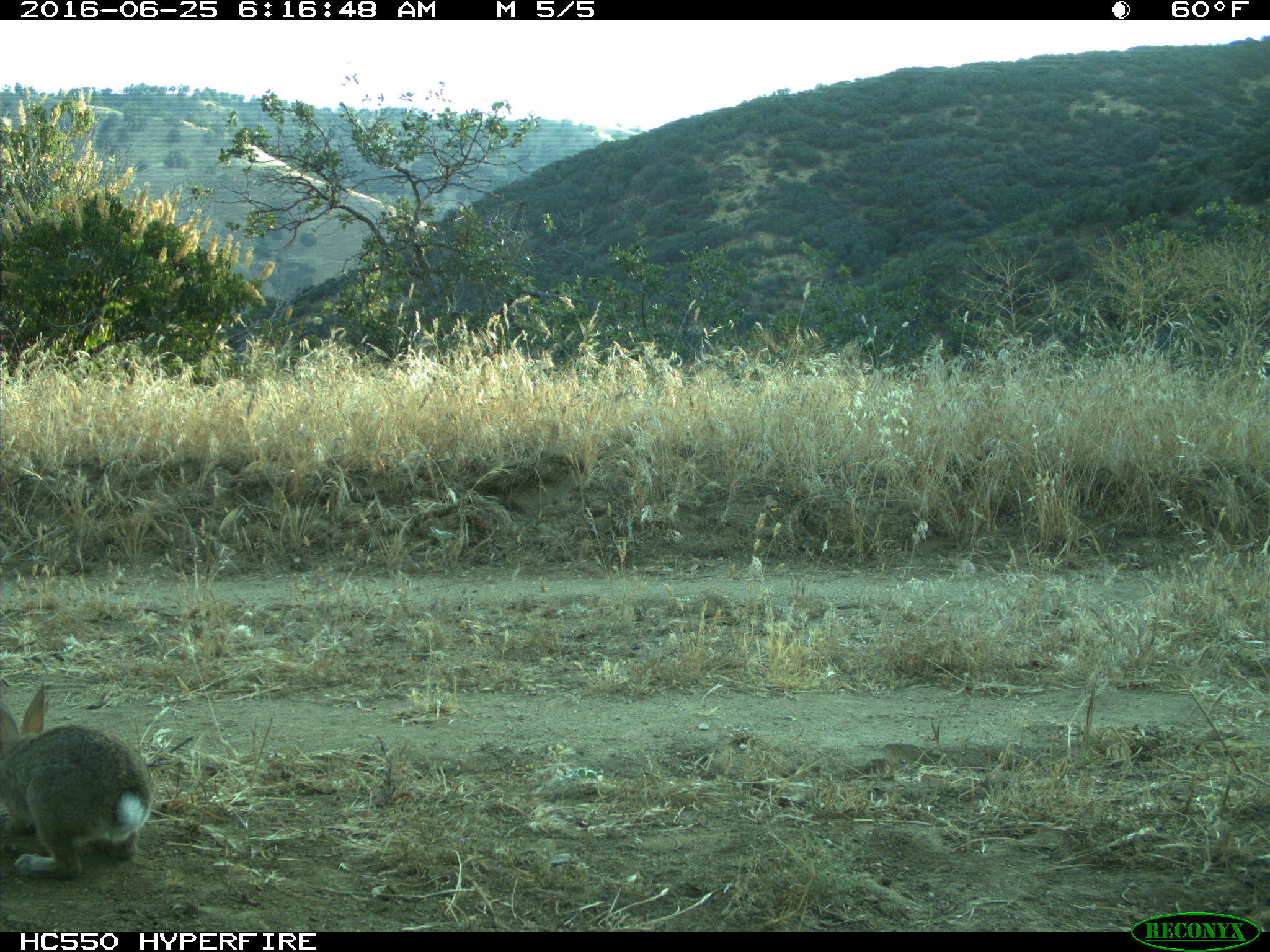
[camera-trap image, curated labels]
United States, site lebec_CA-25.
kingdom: Animalia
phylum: Chordata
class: Mammalia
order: Lagomorpha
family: Leporidae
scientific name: Leporidae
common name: rabbits and hares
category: unidentified rabbit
Unidentified rabbit (rabbits and hares) (Leporidae).